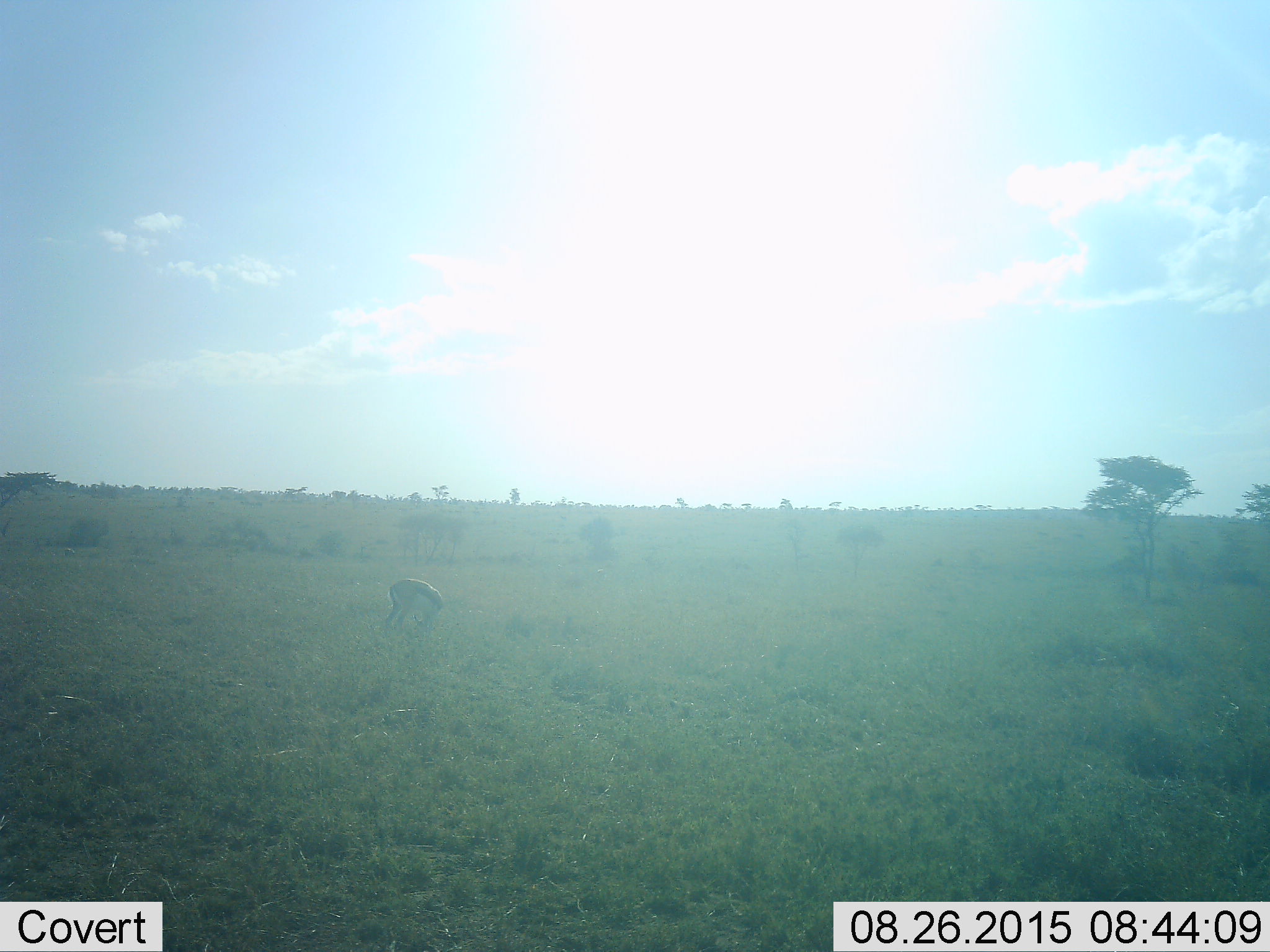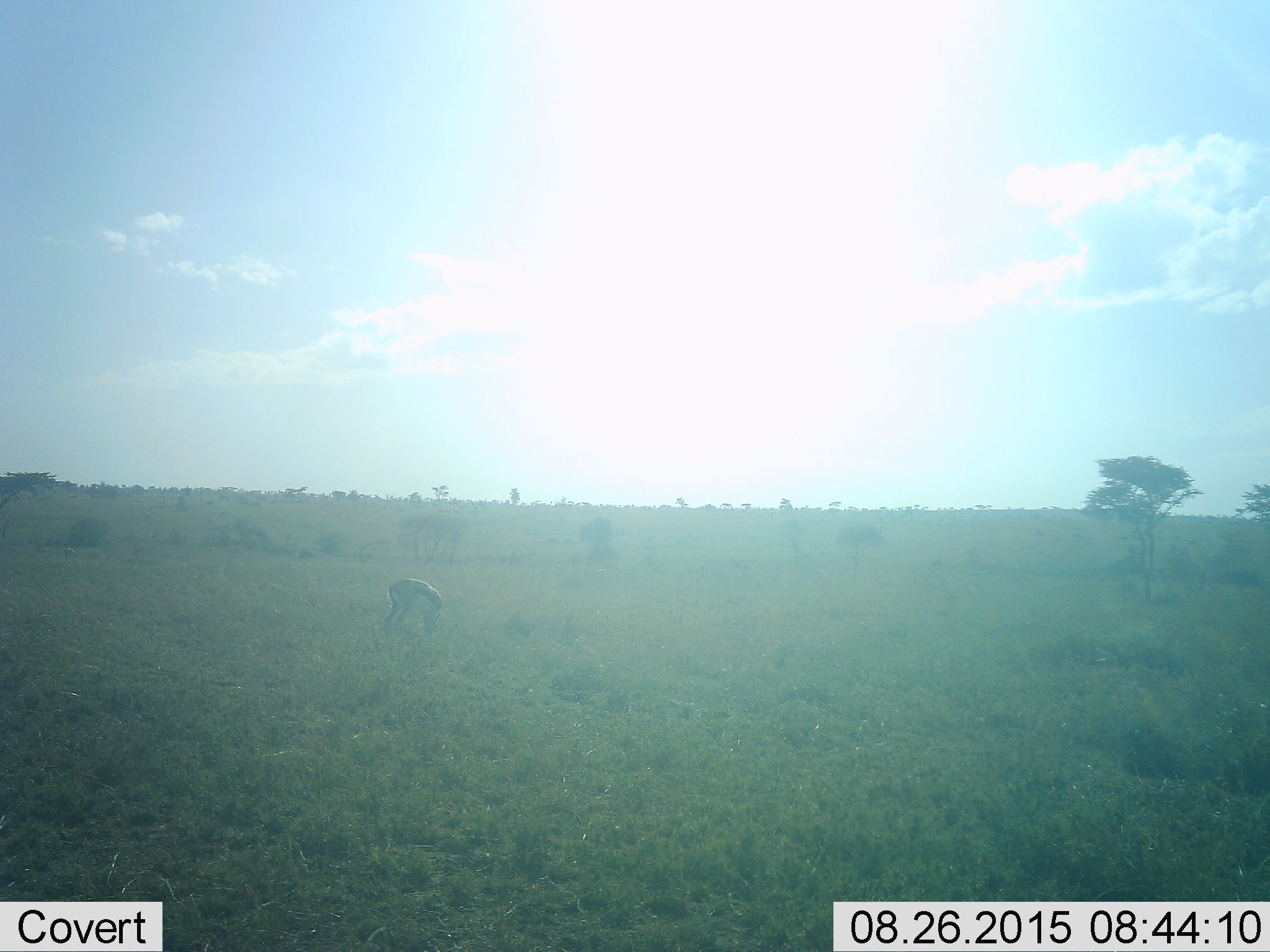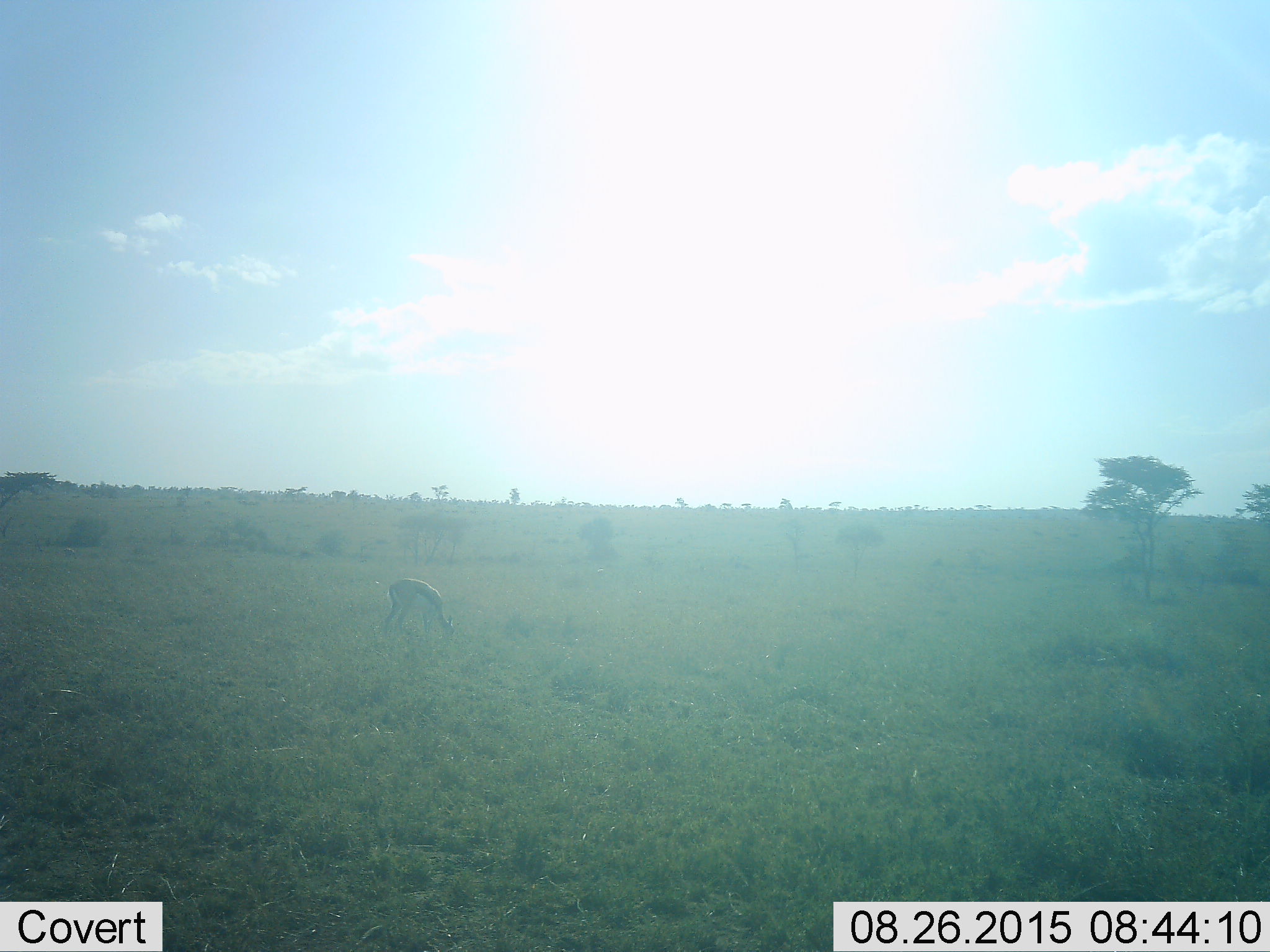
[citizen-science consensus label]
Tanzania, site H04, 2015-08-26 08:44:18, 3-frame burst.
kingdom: Animalia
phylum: Chordata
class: Mammalia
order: Artiodactyla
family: Bovidae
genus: Eudorcas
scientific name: Eudorcas thomsonii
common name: thomson's gazelle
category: gazellethomsons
Gazellethomsons (thomson's gazelle) (Eudorcas thomsonii), count 1. Behavior (volunteer vote fractions): standing 29%, resting 0%, moving 14%, interacting 0%. Young present (vote fraction): 0%. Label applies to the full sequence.